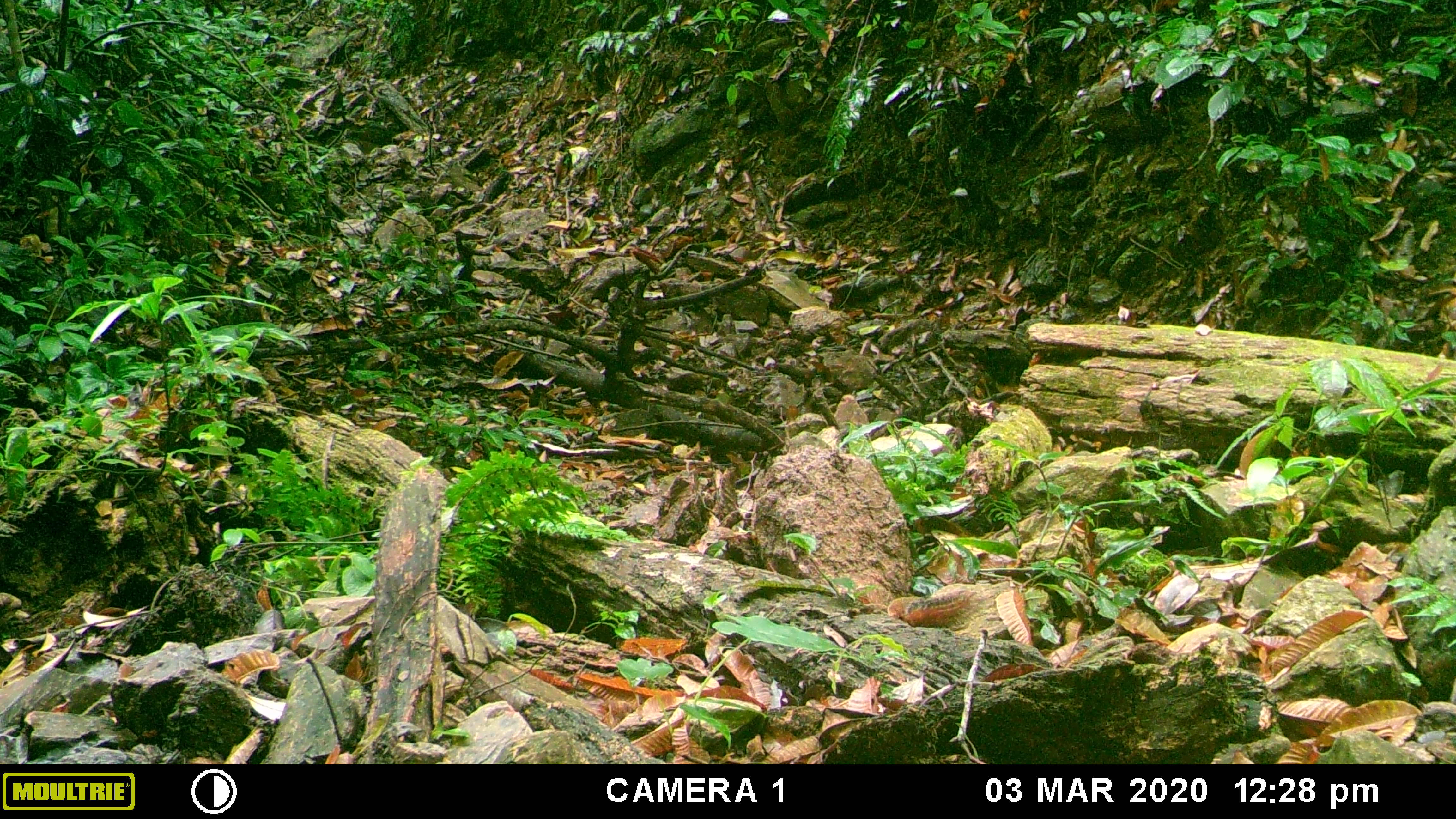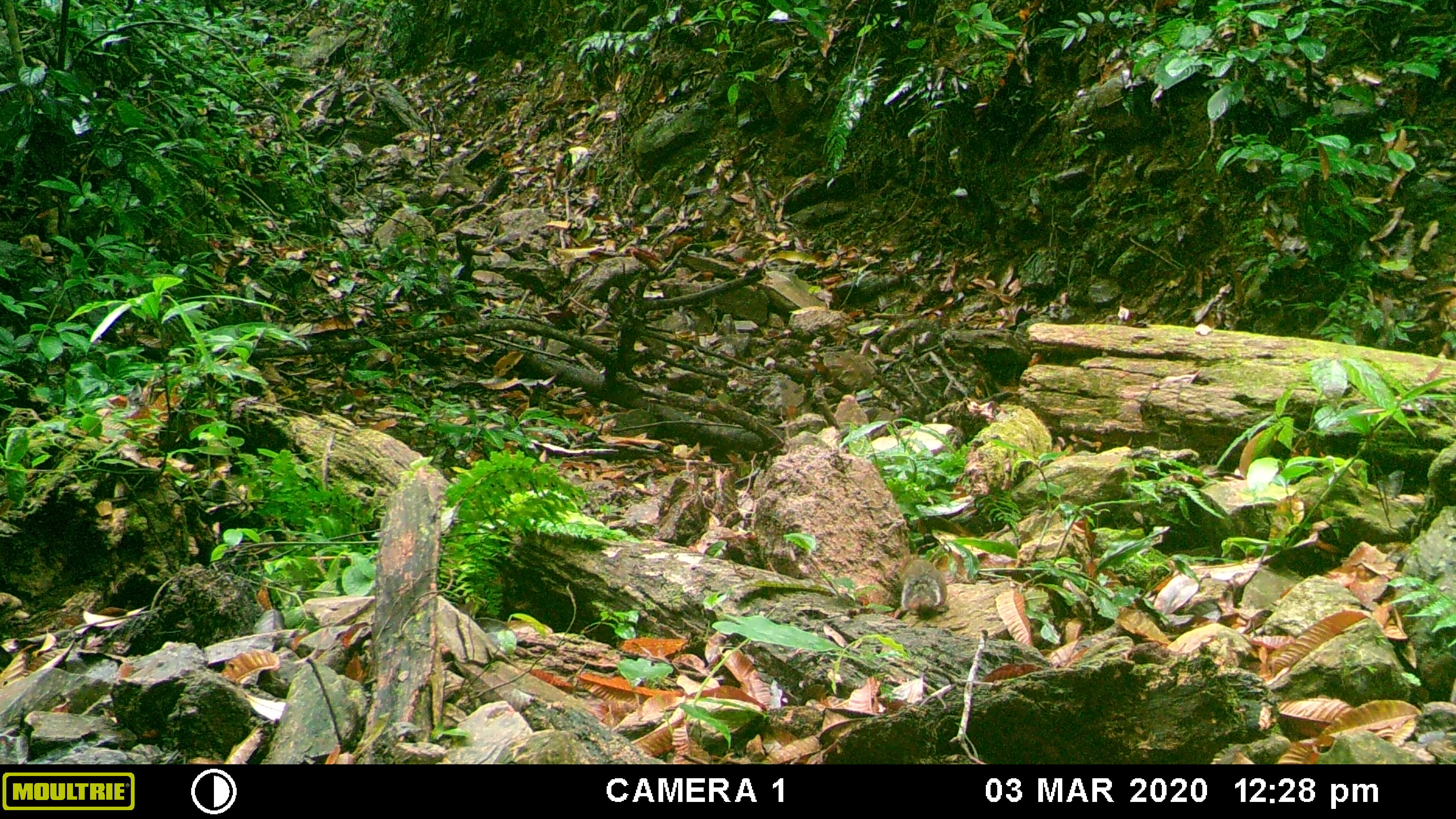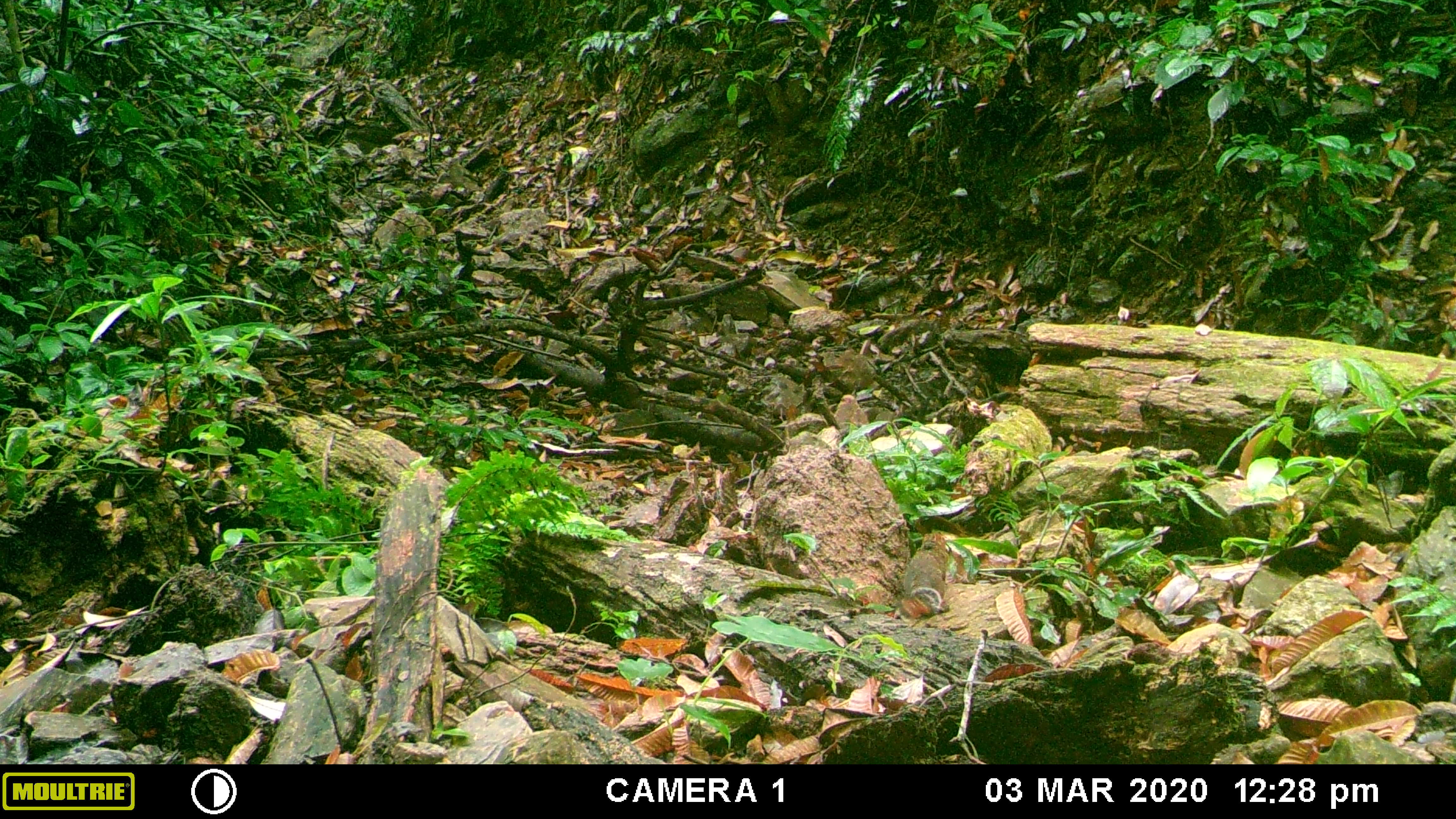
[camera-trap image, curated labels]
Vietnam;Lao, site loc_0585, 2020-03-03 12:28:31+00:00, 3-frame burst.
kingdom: Animalia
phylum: Chordata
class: Mammalia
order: Rodentia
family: Sciuridae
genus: Dremomys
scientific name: Dremomys rufigenis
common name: red-cheeked squirrel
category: red cheeked squirrel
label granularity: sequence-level